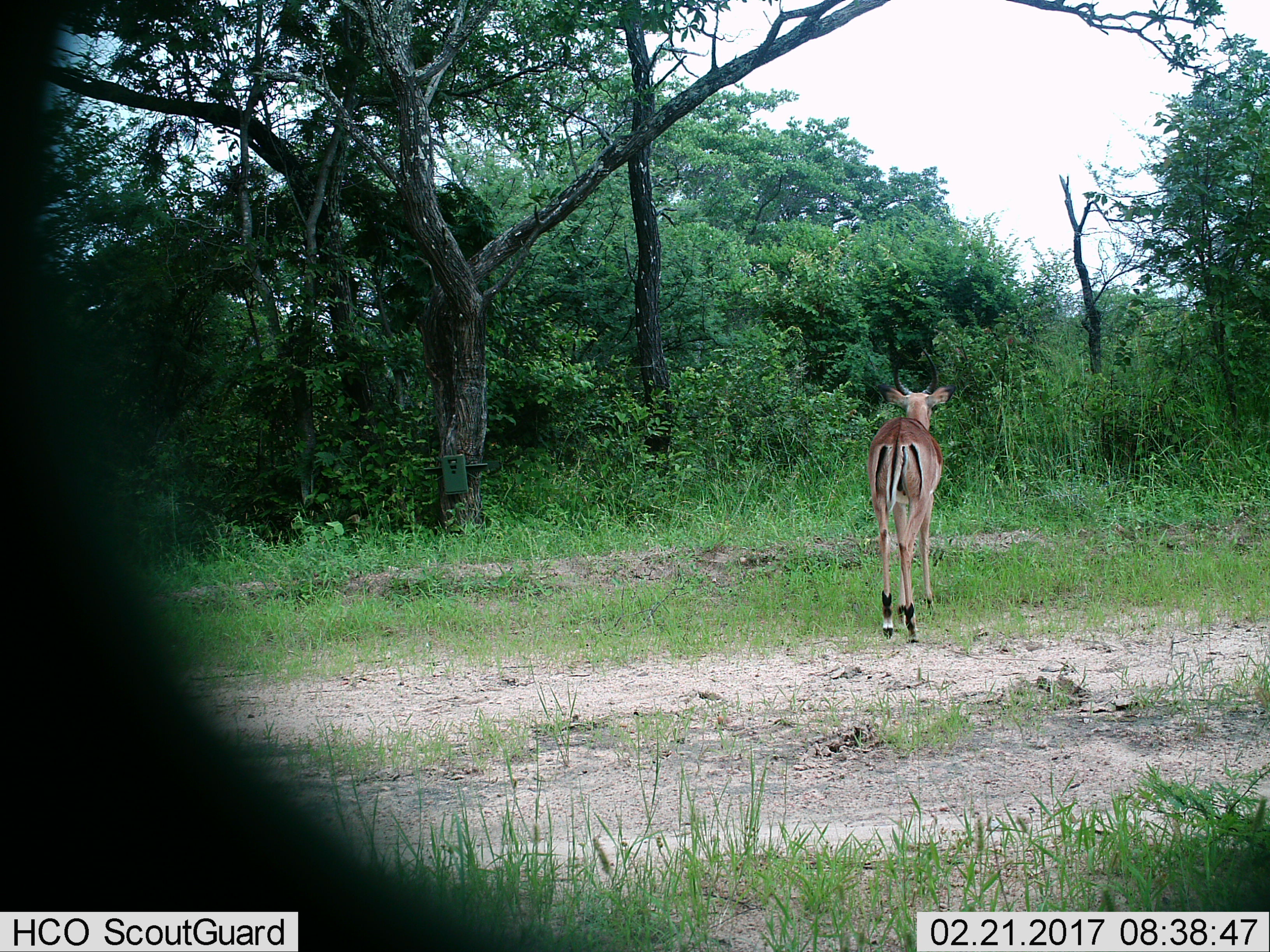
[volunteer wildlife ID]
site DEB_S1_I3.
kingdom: Animalia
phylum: Chordata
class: Mammalia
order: Artiodactyla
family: Bovidae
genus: Aepyceros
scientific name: Aepyceros melampus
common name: impala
Impala (Aepyceros melampus), count 1. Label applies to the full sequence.